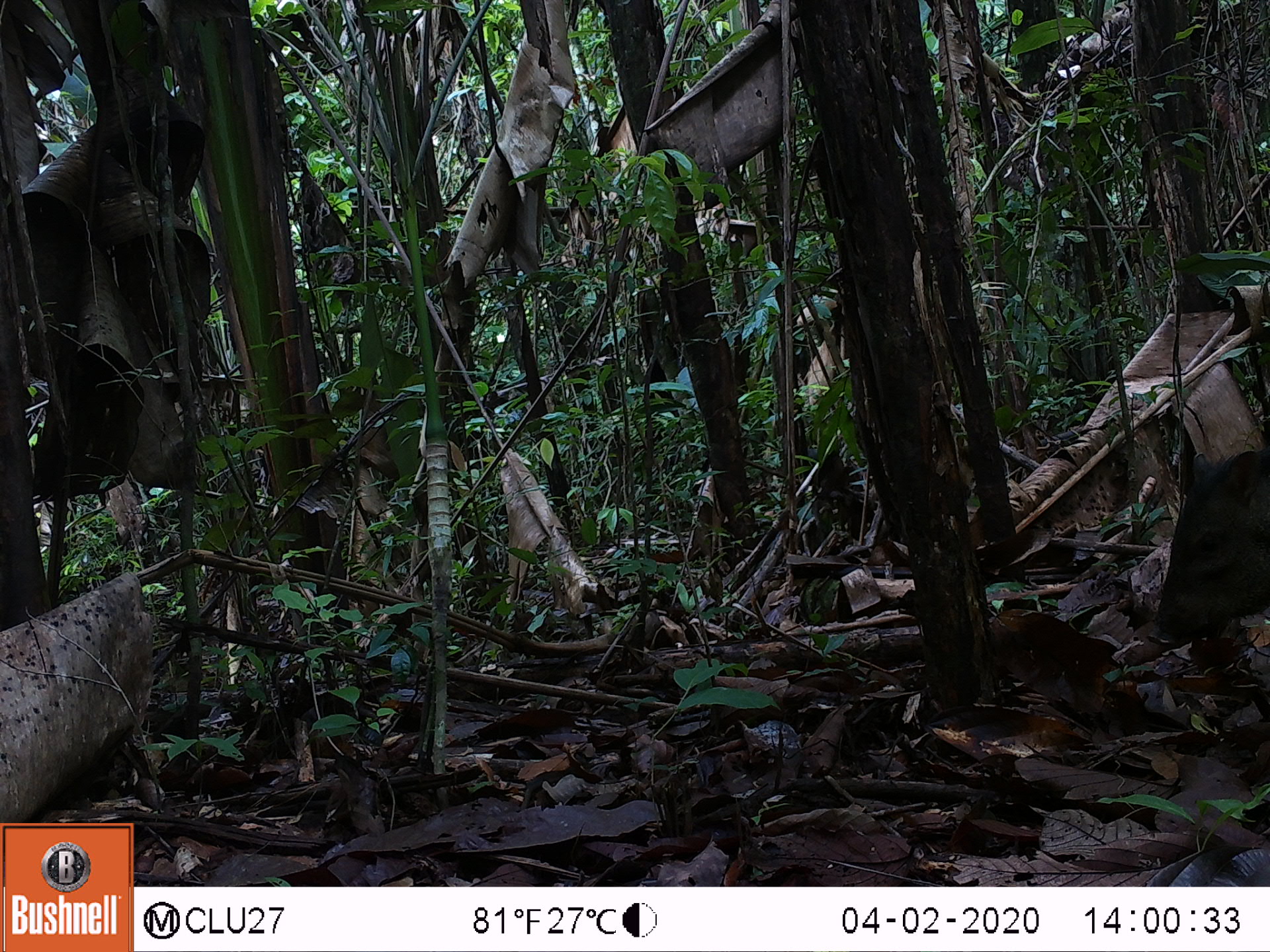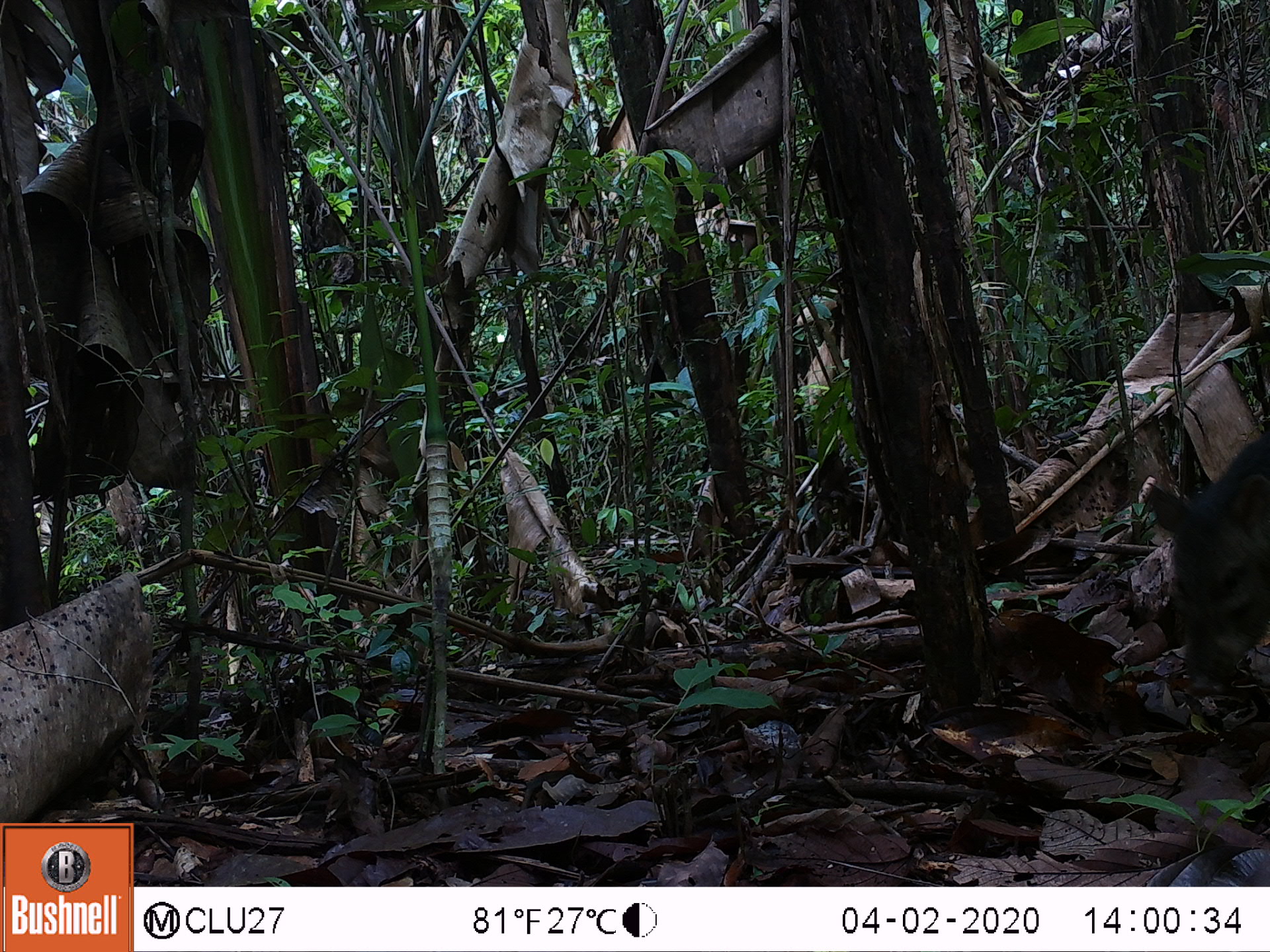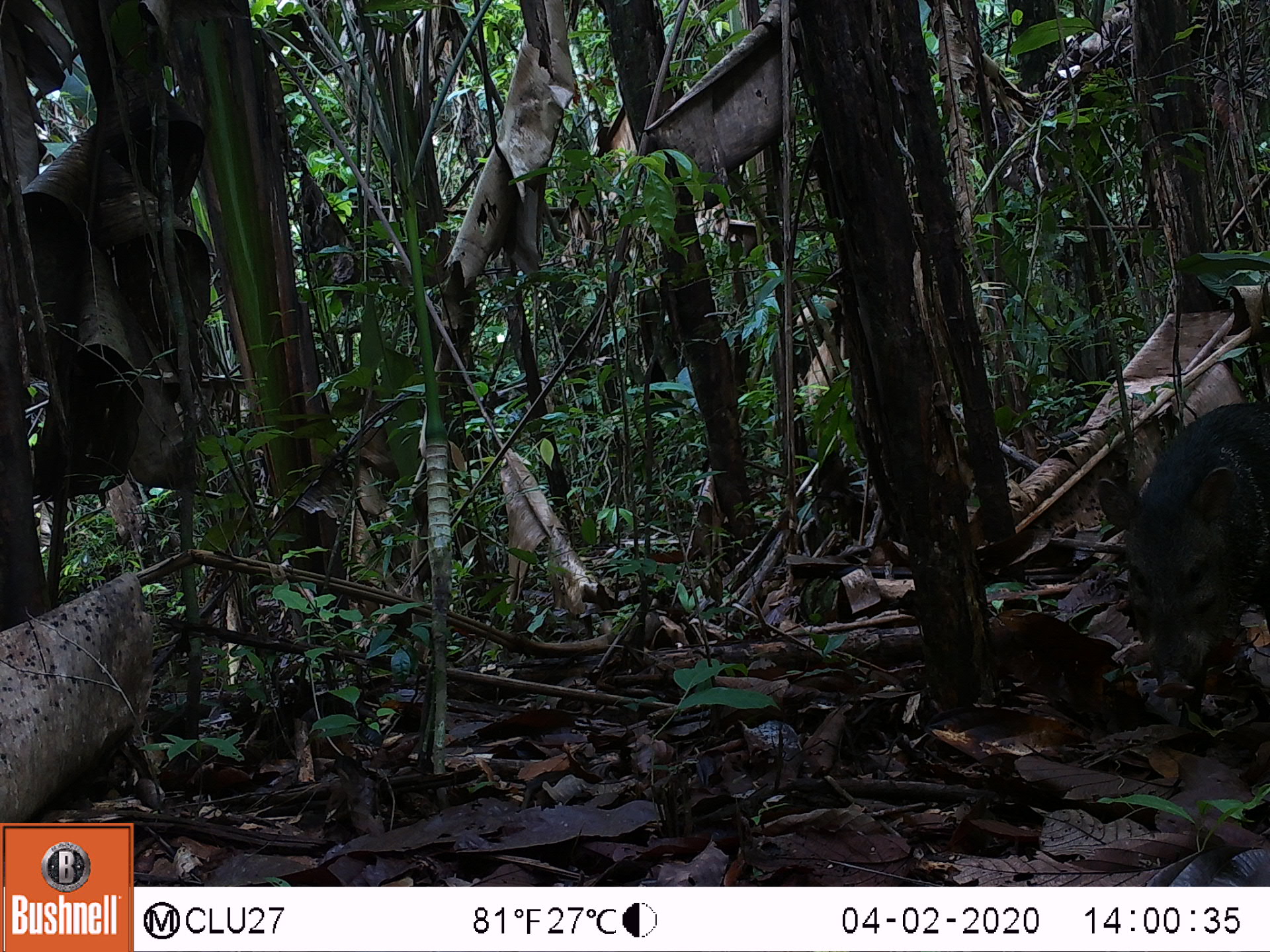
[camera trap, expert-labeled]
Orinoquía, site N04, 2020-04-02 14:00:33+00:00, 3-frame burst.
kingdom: Animalia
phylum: Chordata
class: Mammalia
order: Artiodactyla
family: Tayassuidae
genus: Pecari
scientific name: Pecari tajacu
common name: collared peccary